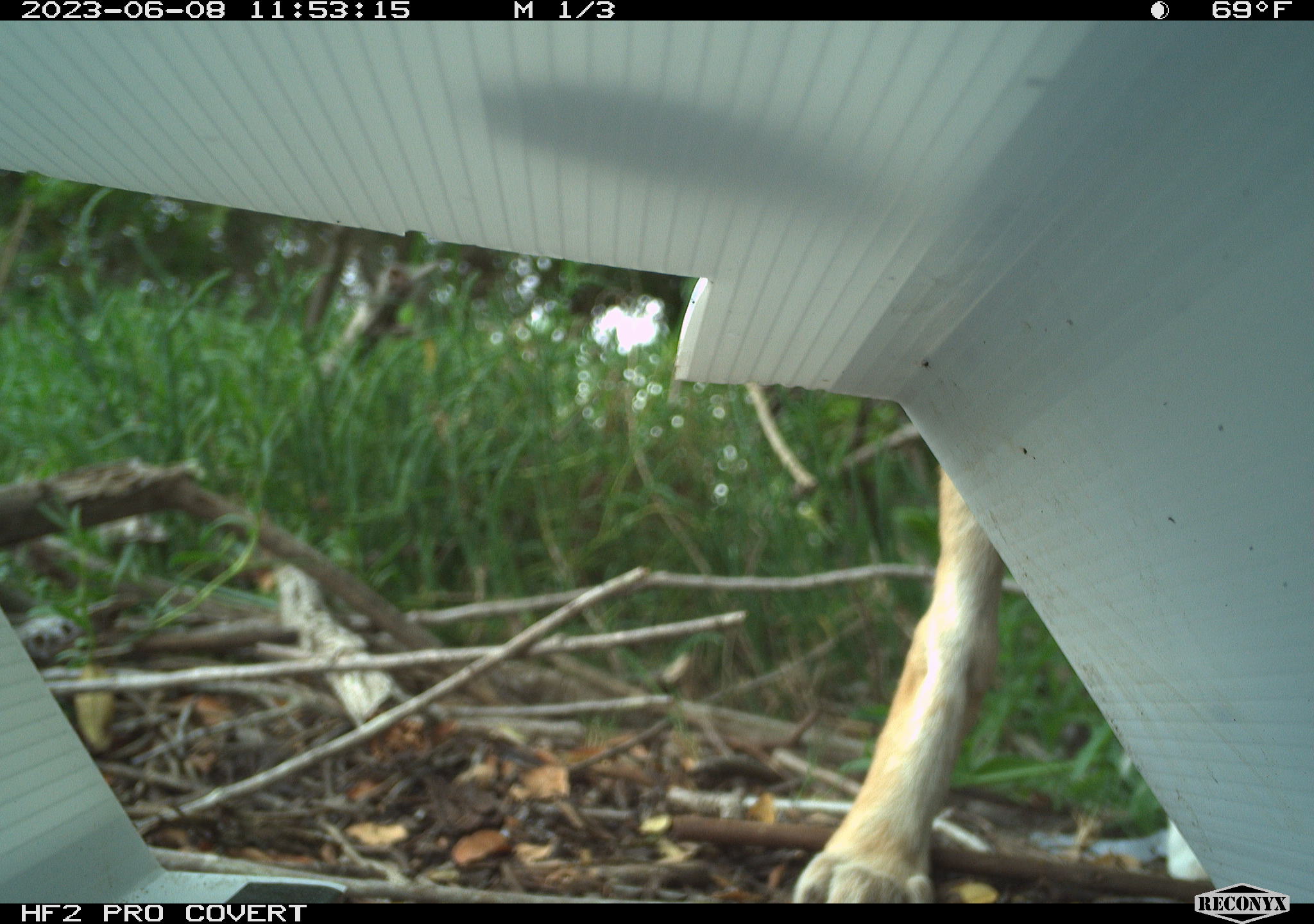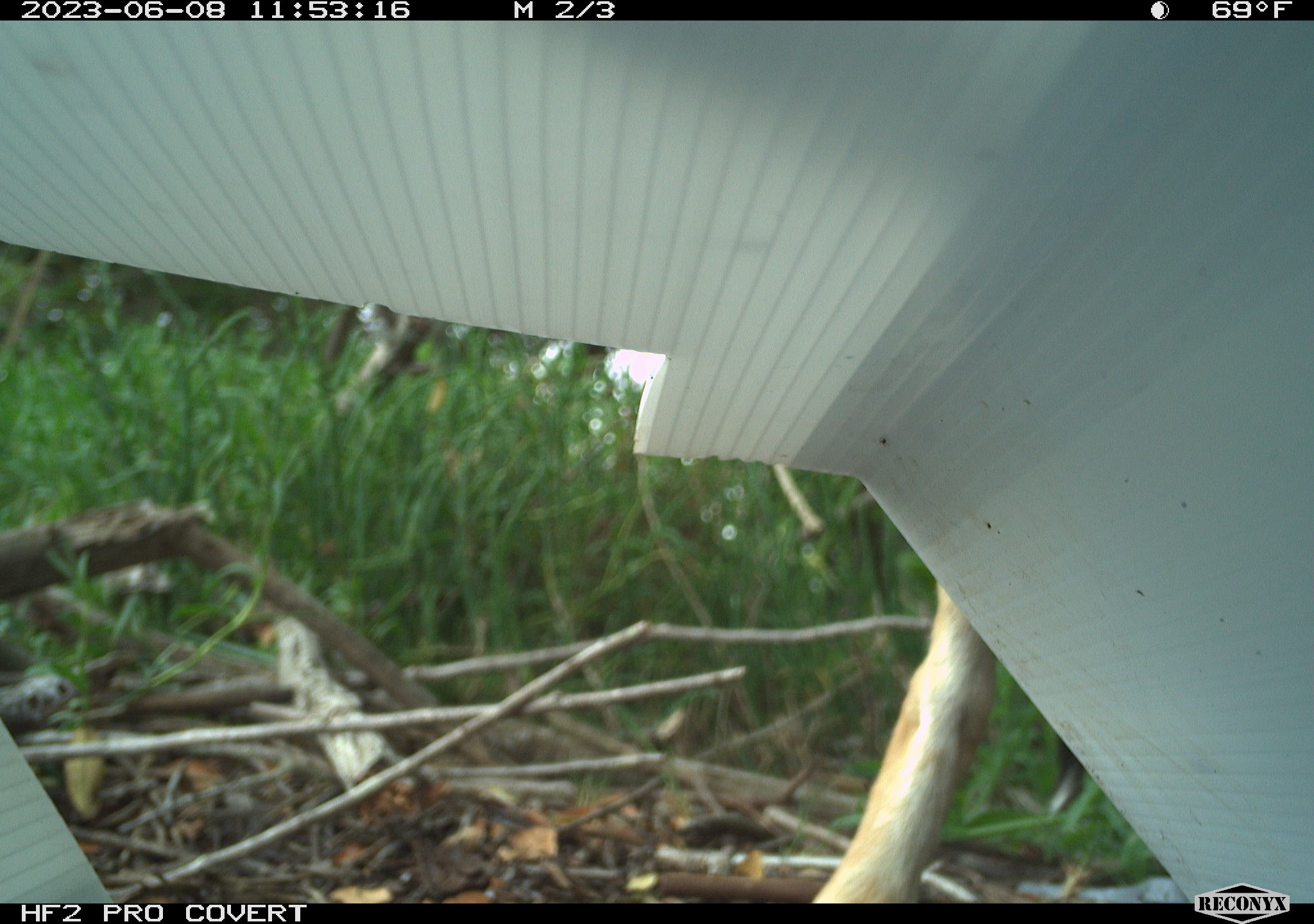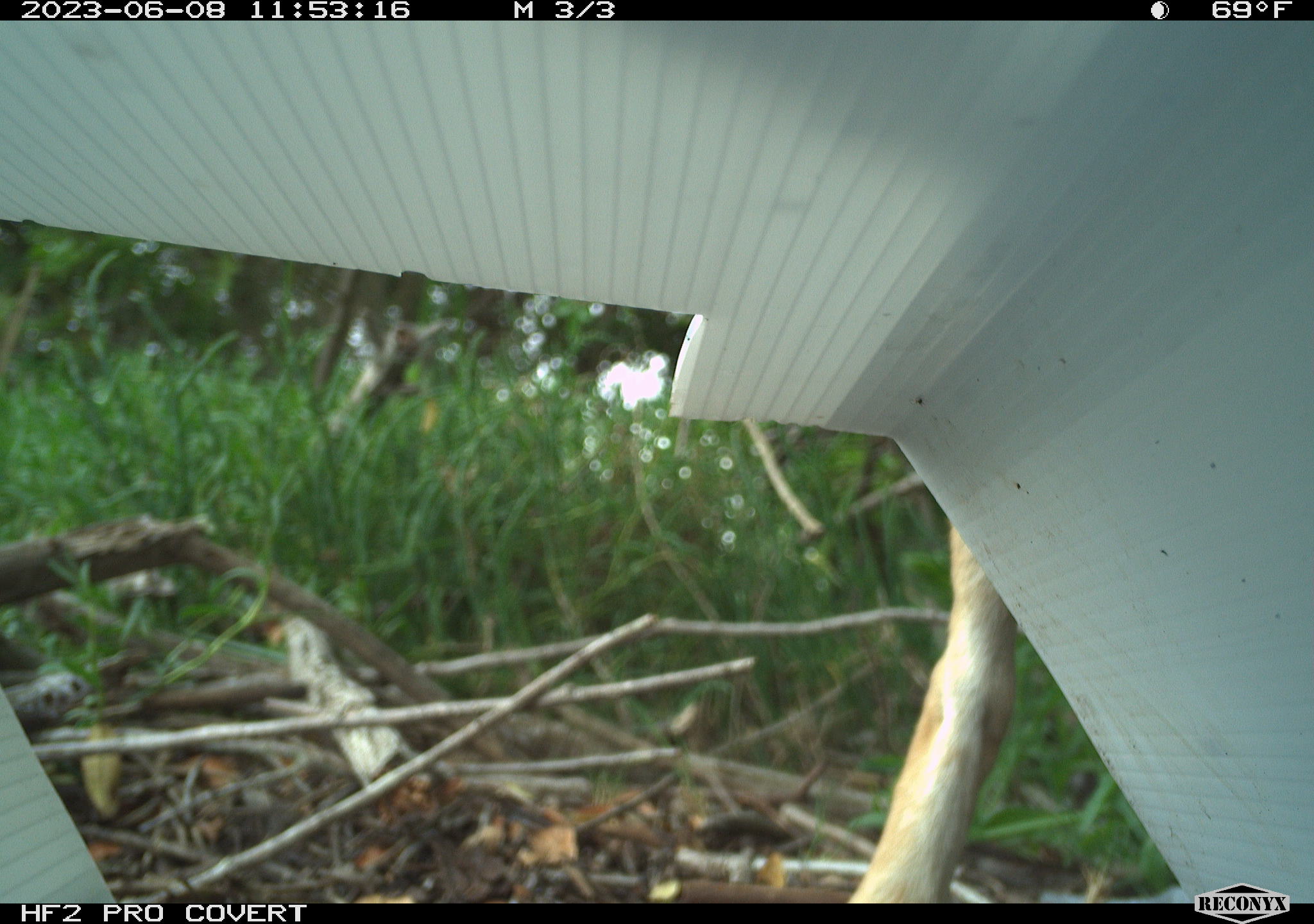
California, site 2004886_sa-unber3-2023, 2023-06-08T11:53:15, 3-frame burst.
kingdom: Animalia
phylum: Chordata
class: Mammalia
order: Carnivora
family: Canidae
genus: Canis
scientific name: Canis latrans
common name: coyote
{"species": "coyote (Canis latrans)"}